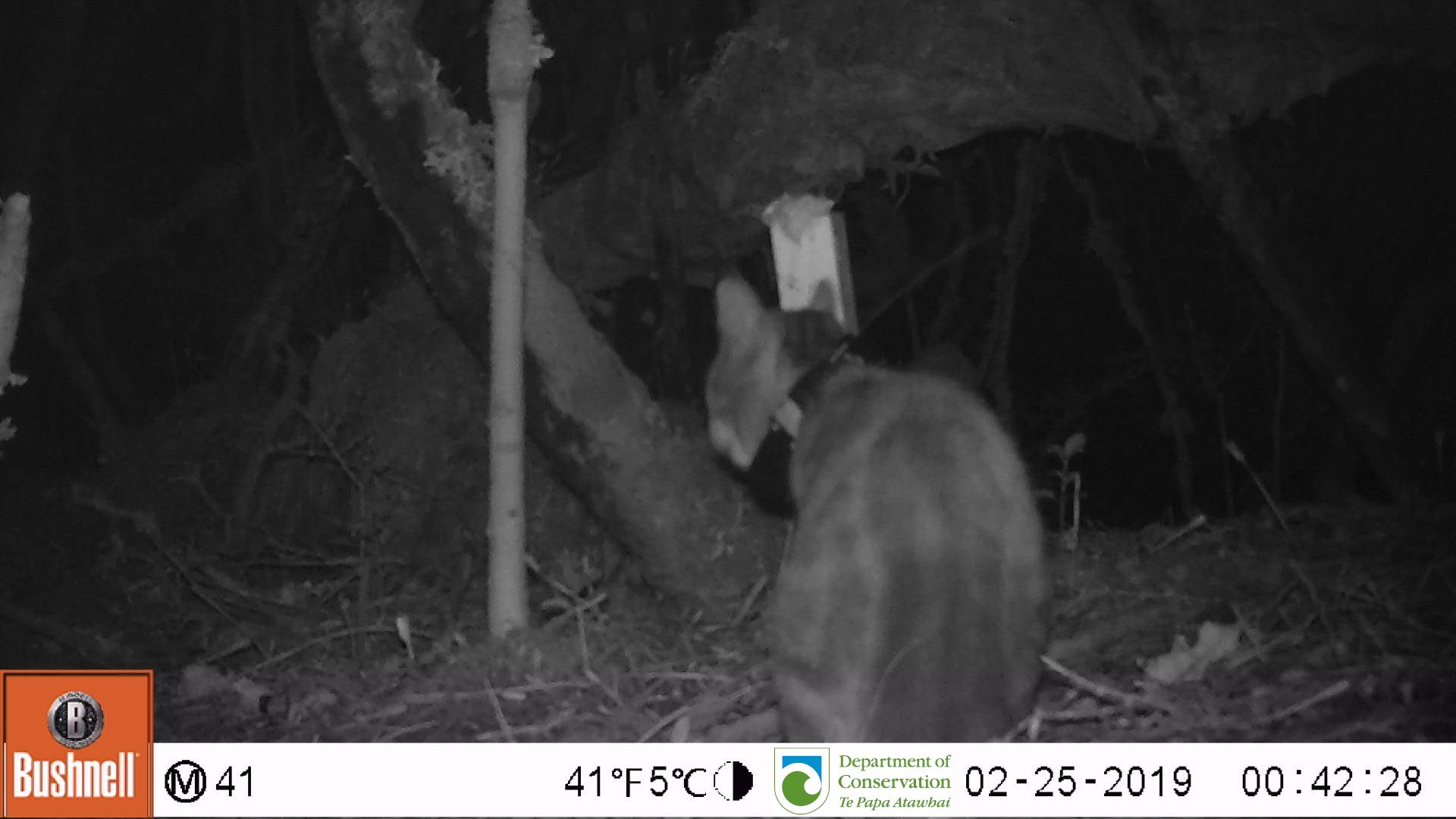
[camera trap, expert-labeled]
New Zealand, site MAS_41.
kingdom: Animalia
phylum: Chordata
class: Mammalia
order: Carnivora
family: Felidae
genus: Felis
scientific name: Felis catus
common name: domestic cat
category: cat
Cat (domestic cat) (Felis catus).